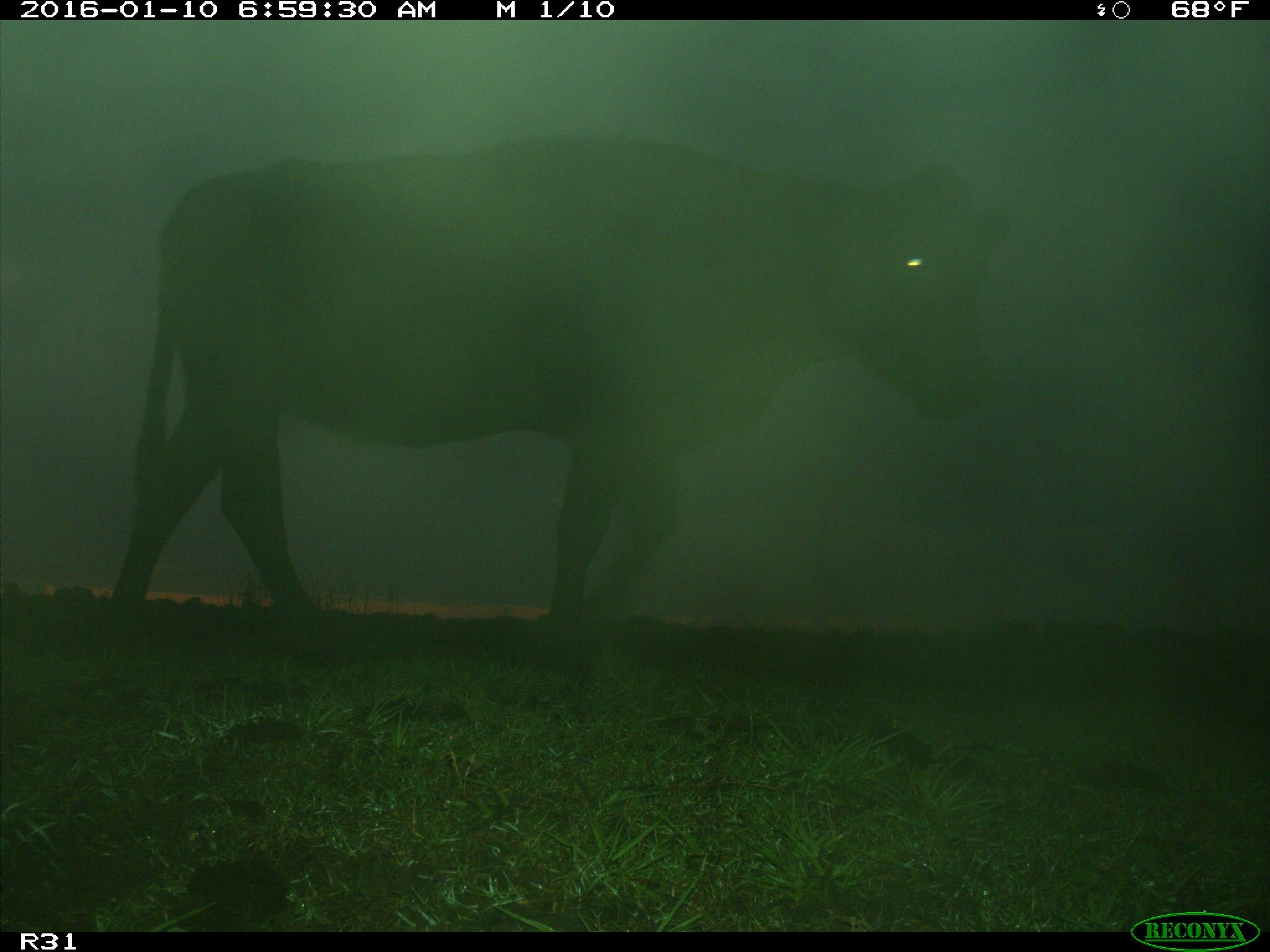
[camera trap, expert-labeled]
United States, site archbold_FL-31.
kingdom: Animalia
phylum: Chordata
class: Mammalia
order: Artiodactyla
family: Bovidae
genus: Bos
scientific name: Bos taurus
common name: domestic cow